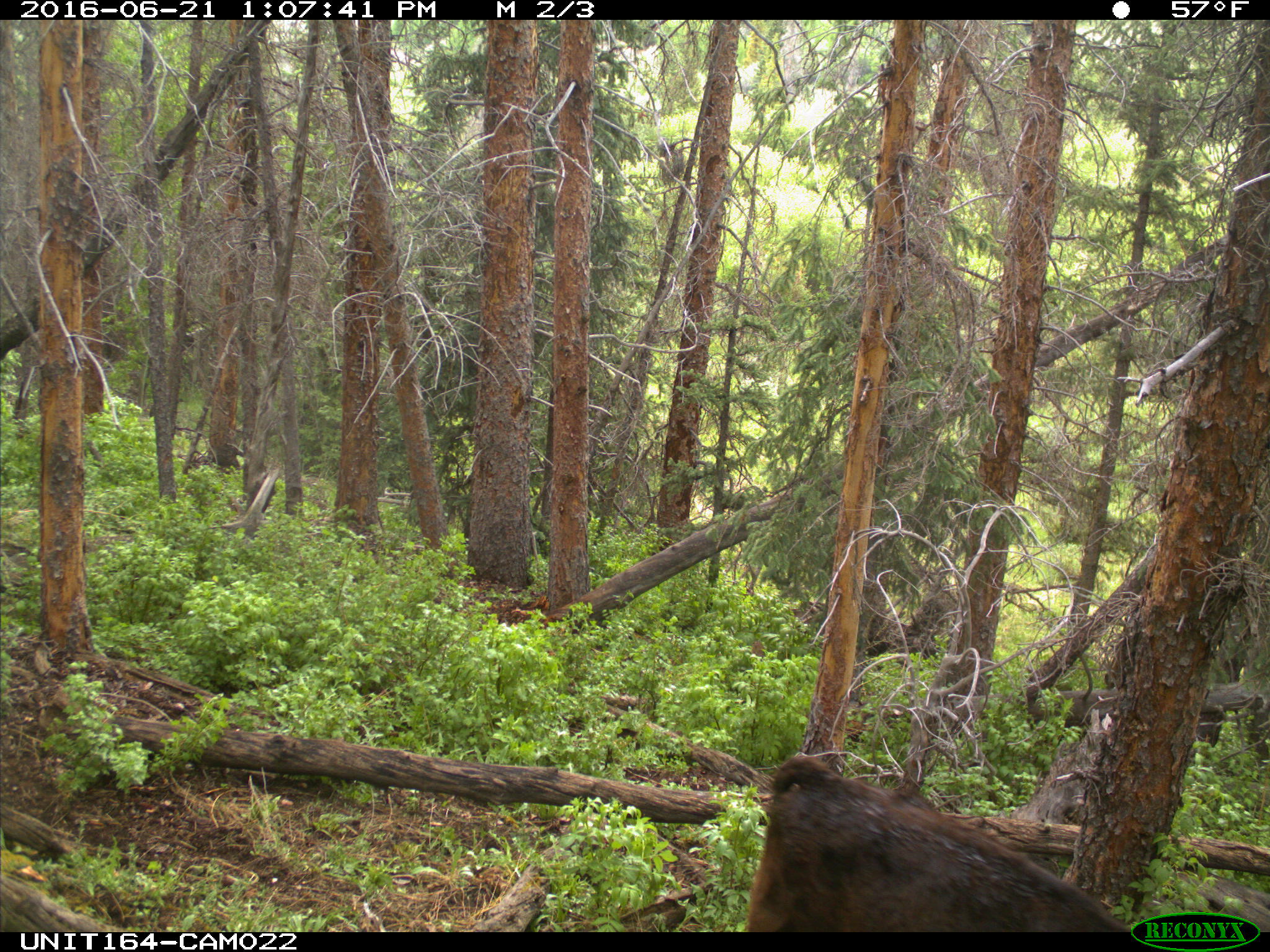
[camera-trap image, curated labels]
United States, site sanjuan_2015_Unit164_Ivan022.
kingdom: Animalia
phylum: Chordata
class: Mammalia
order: Artiodactyla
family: Bovidae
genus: Bos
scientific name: Bos taurus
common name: domestic cow